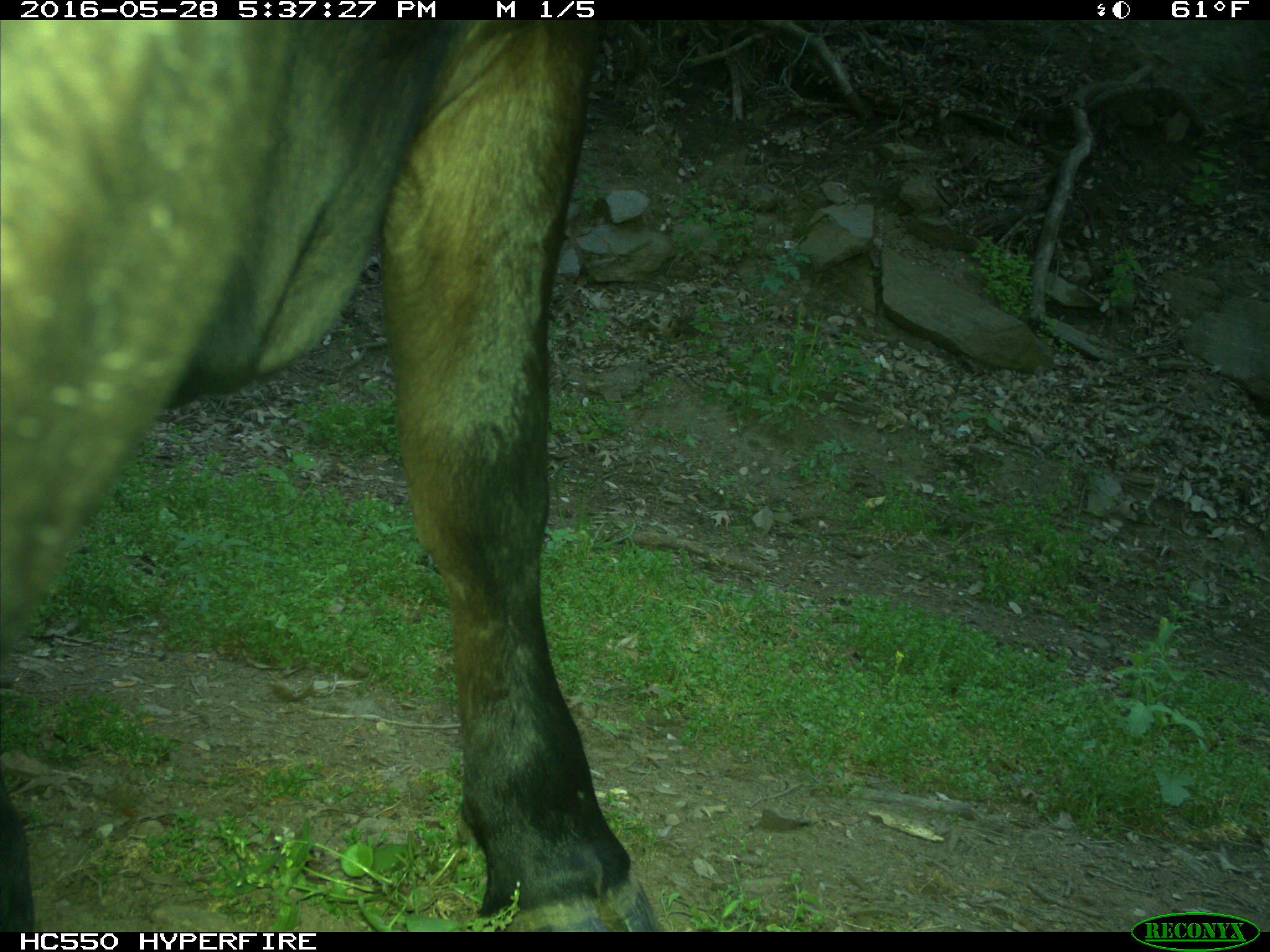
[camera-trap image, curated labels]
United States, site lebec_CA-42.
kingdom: Animalia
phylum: Chordata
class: Mammalia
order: Artiodactyla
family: Bovidae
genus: Bos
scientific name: Bos taurus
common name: domestic cow